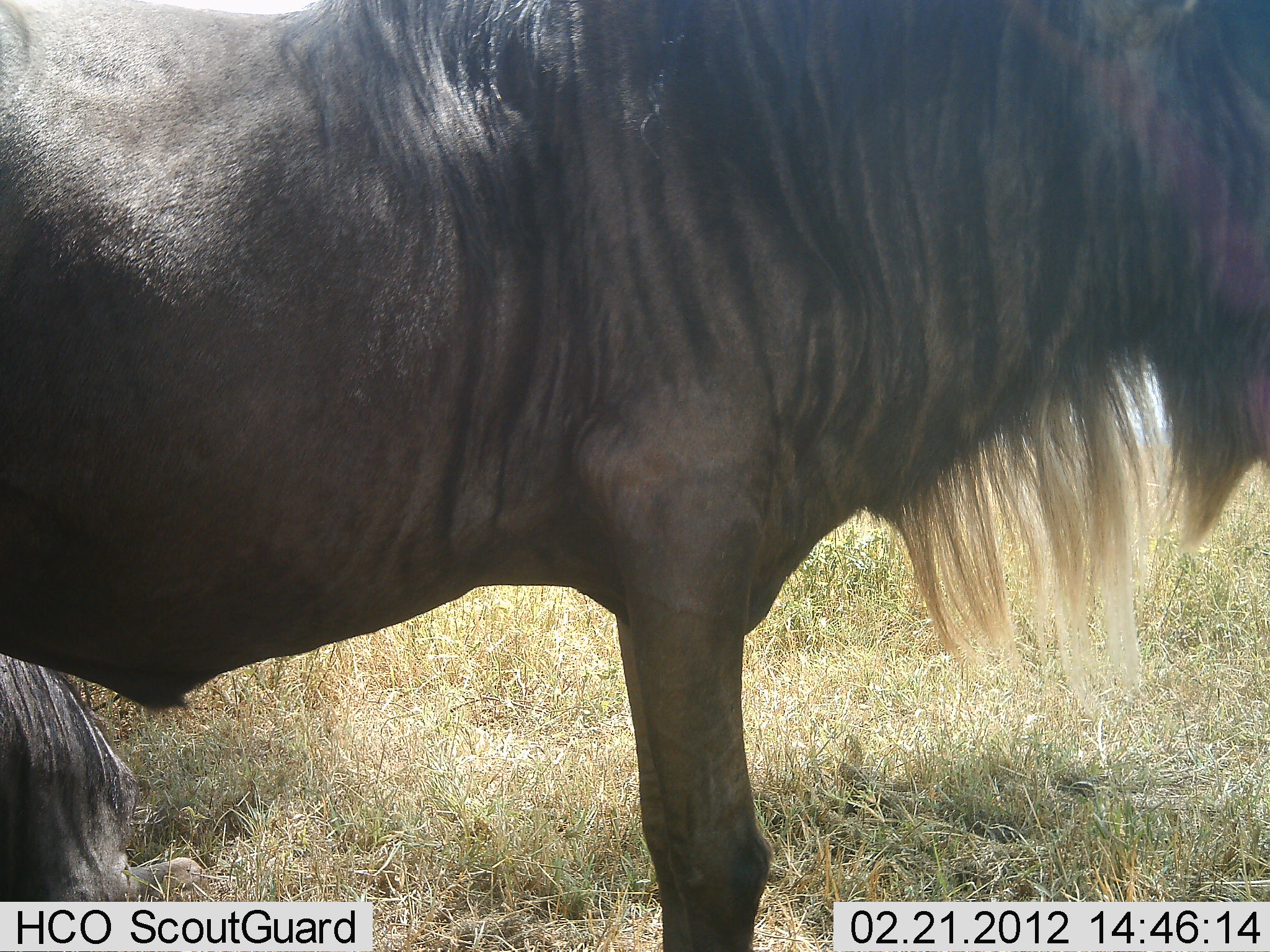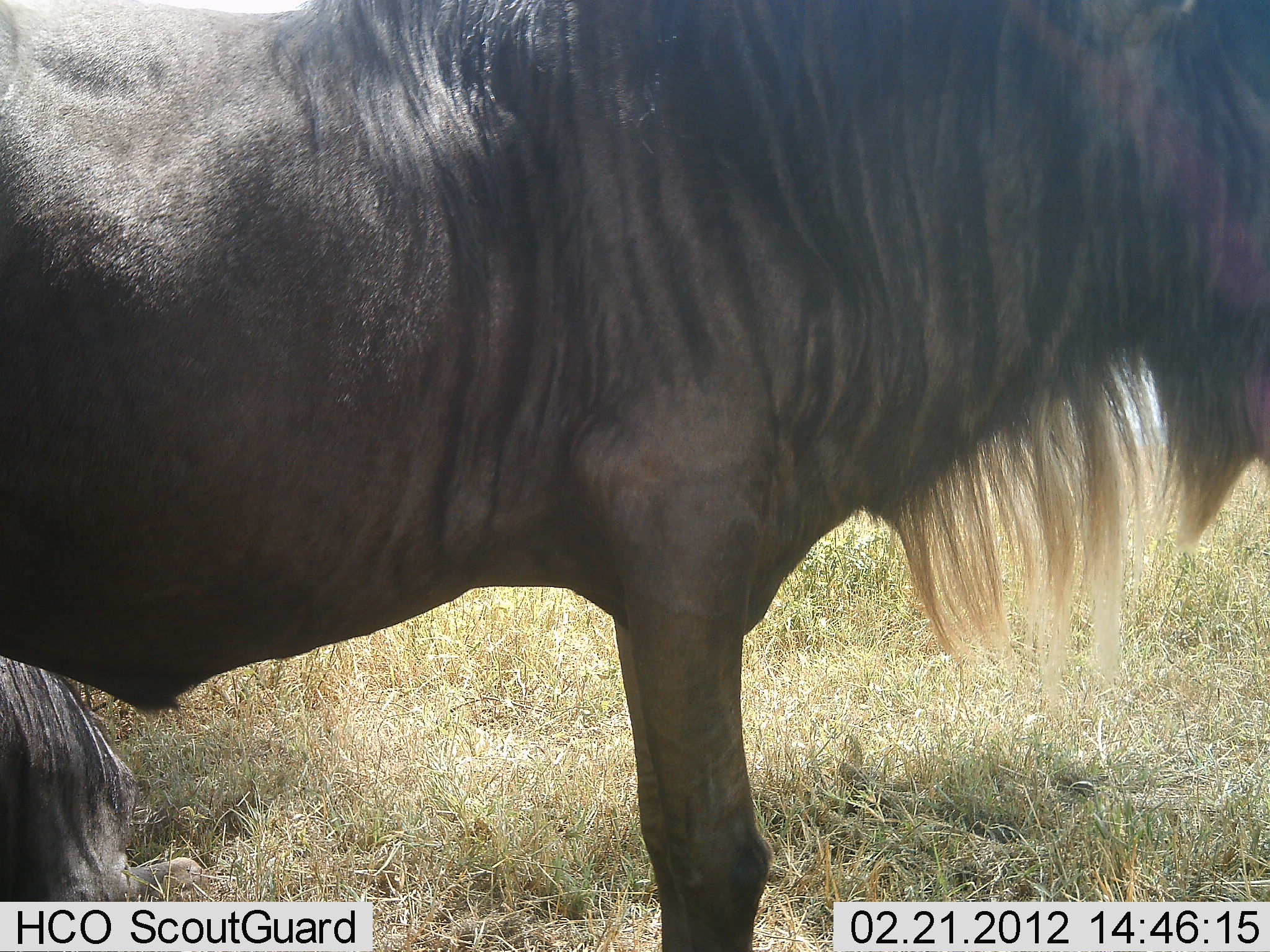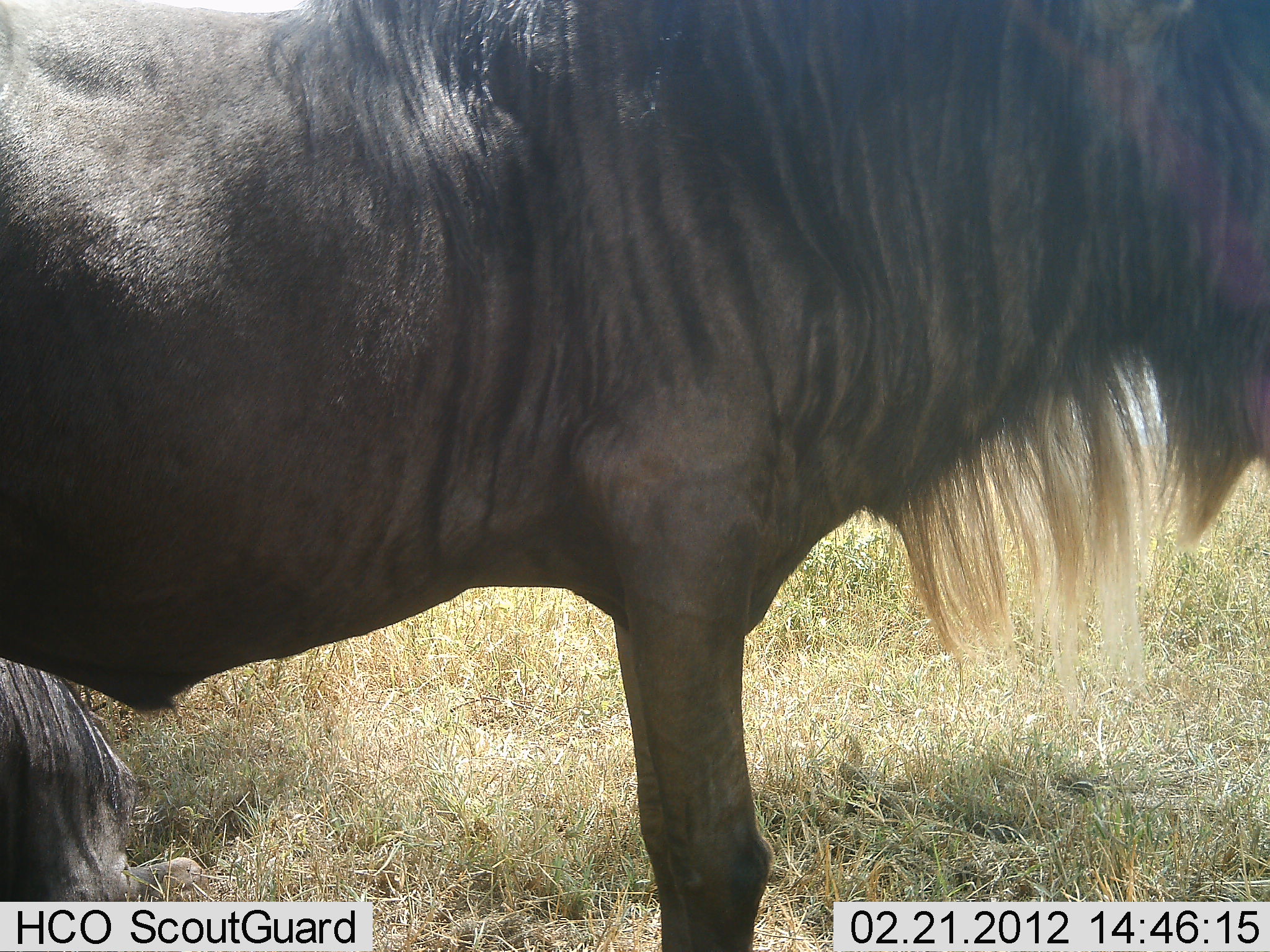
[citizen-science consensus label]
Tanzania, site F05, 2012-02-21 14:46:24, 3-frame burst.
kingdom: Animalia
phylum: Chordata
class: Mammalia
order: Artiodactyla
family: Bovidae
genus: Connochaetes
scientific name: Connochaetes taurinus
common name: blue wildebeest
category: wildebeest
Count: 2.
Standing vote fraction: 85%.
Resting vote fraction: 81%.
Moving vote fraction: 7%.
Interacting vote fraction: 4%.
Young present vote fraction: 0%.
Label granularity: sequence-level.